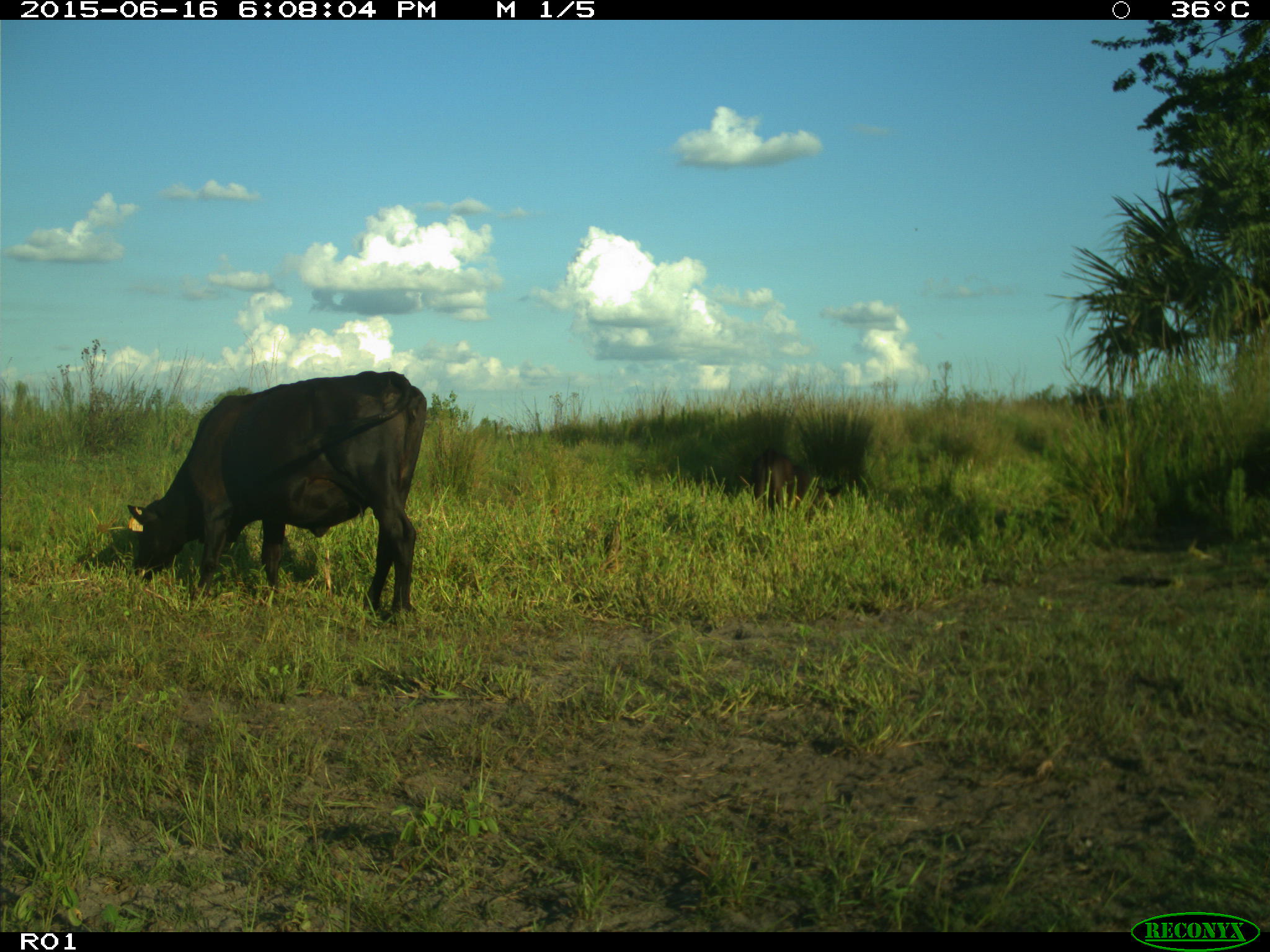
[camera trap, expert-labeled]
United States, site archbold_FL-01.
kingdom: Animalia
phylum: Chordata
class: Mammalia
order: Artiodactyla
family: Bovidae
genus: Bos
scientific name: Bos taurus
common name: domestic cow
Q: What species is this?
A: Bos taurus (domestic cow).